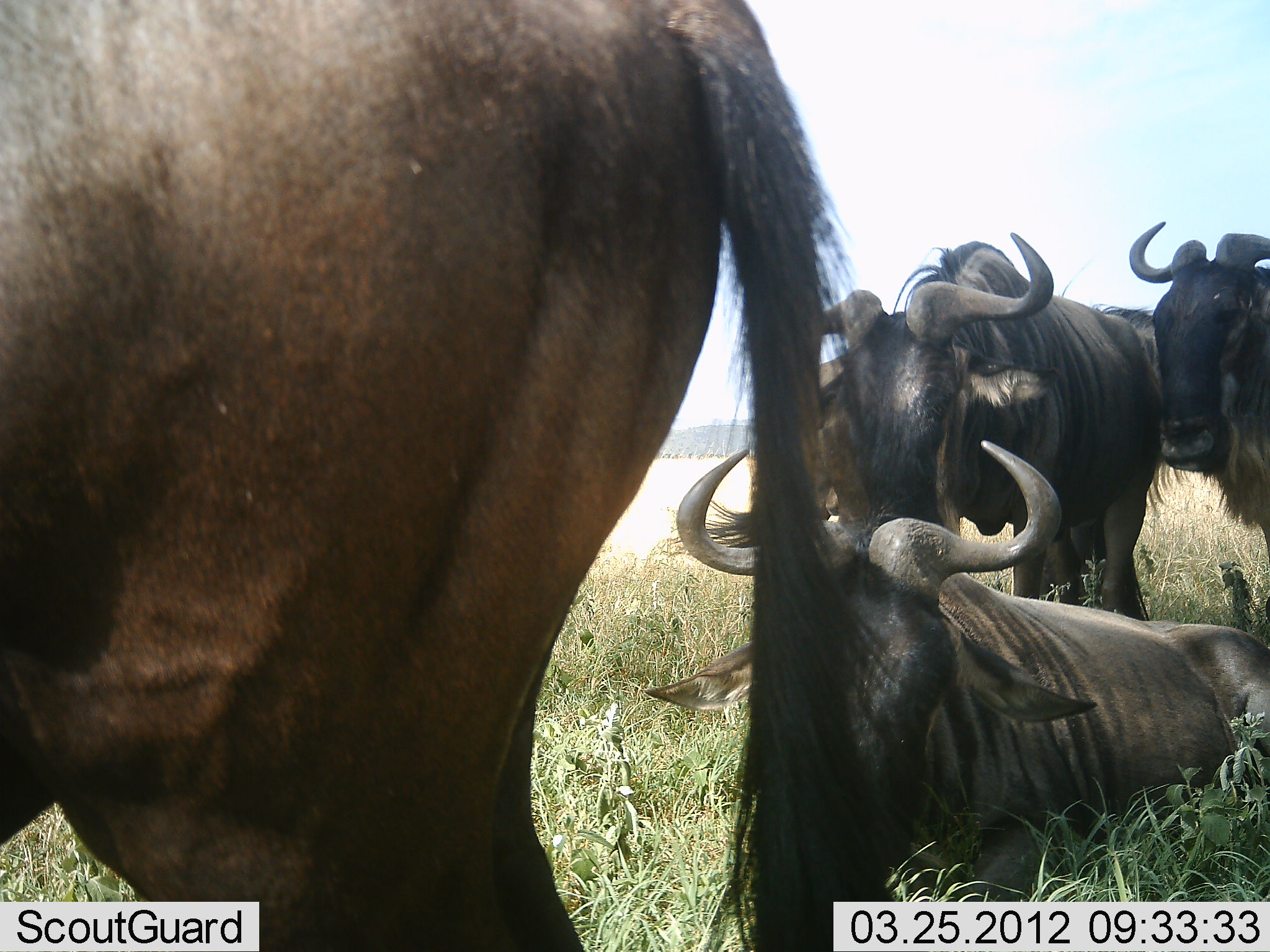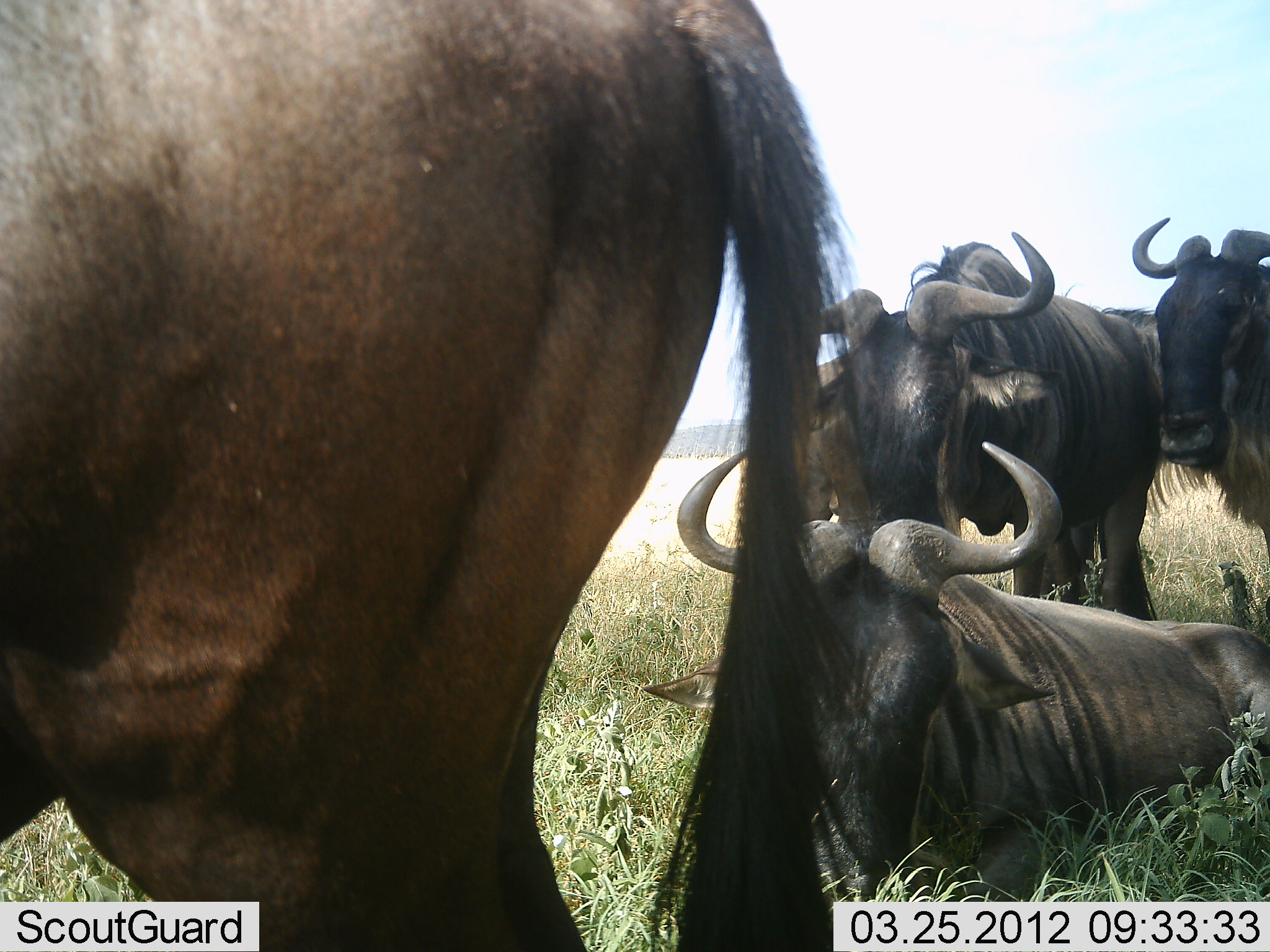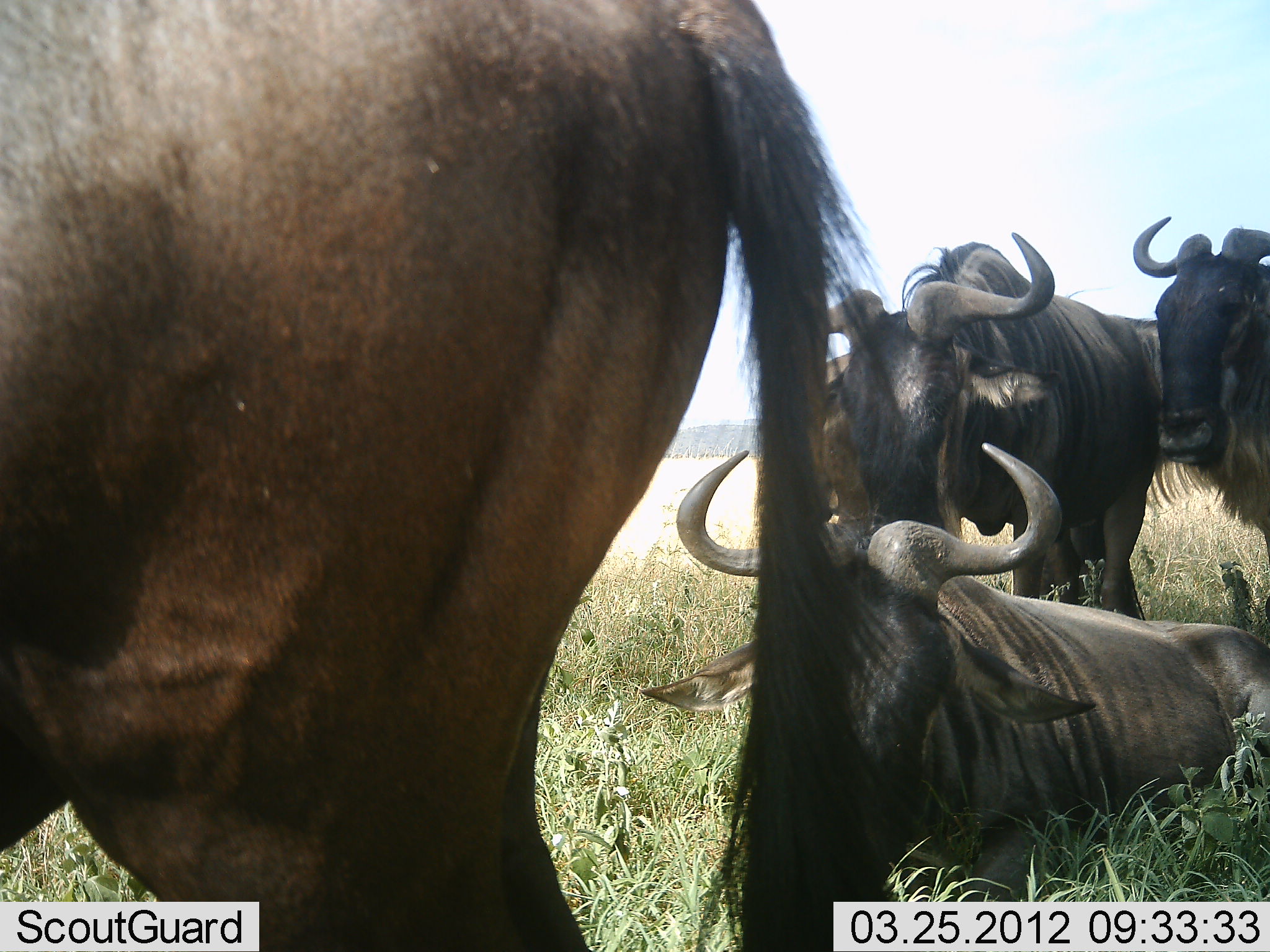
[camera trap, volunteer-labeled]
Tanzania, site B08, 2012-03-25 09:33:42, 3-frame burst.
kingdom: Animalia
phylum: Chordata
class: Mammalia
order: Artiodactyla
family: Bovidae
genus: Connochaetes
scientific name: Connochaetes taurinus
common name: blue wildebeest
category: wildebeest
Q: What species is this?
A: Wildebeest (blue wildebeest) (Connochaetes taurinus).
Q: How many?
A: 4.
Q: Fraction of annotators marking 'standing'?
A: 68%.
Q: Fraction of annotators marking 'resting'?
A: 89%.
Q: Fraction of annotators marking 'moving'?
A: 0%.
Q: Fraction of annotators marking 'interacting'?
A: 5%.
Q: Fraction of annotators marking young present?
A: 0%.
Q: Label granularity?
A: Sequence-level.